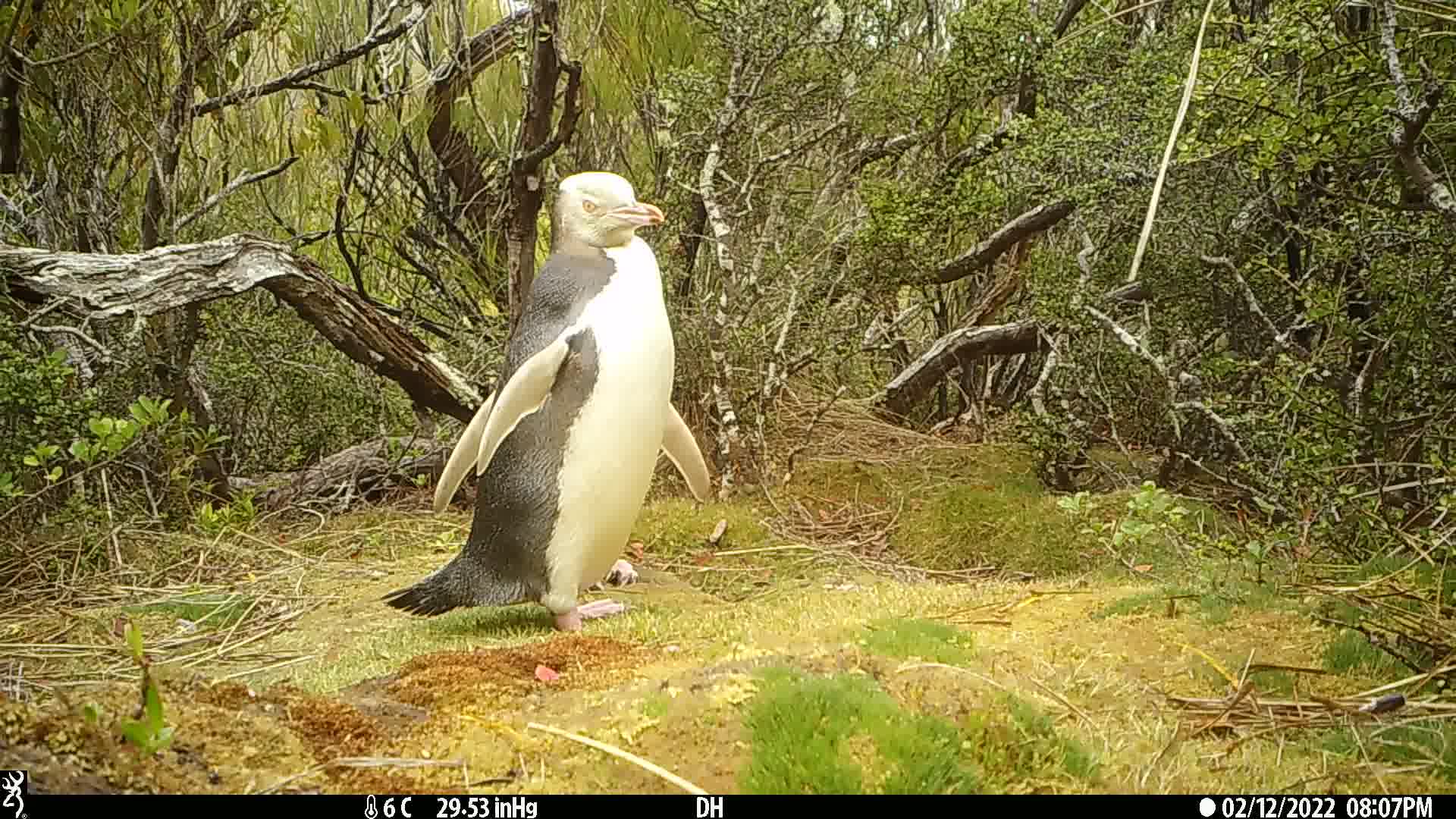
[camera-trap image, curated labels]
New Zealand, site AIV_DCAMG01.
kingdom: Animalia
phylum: Chordata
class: Aves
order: Sphenisciformes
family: Spheniscidae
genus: Megadyptes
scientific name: Megadyptes antipodes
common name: yellow-eyed penguin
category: yellow eyed penguin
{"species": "yellow eyed penguin (yellow-eyed penguin) (Megadyptes antipodes)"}